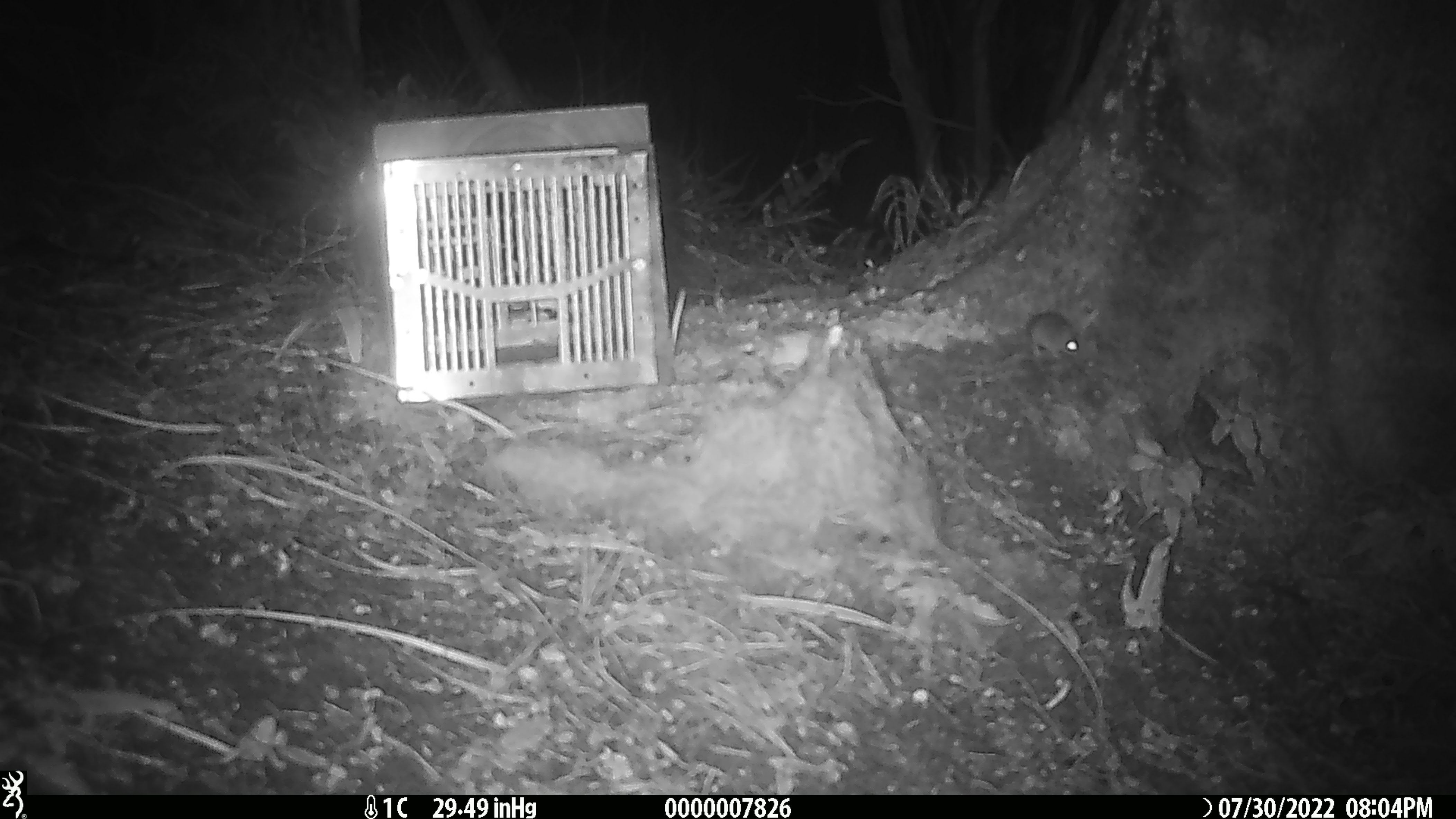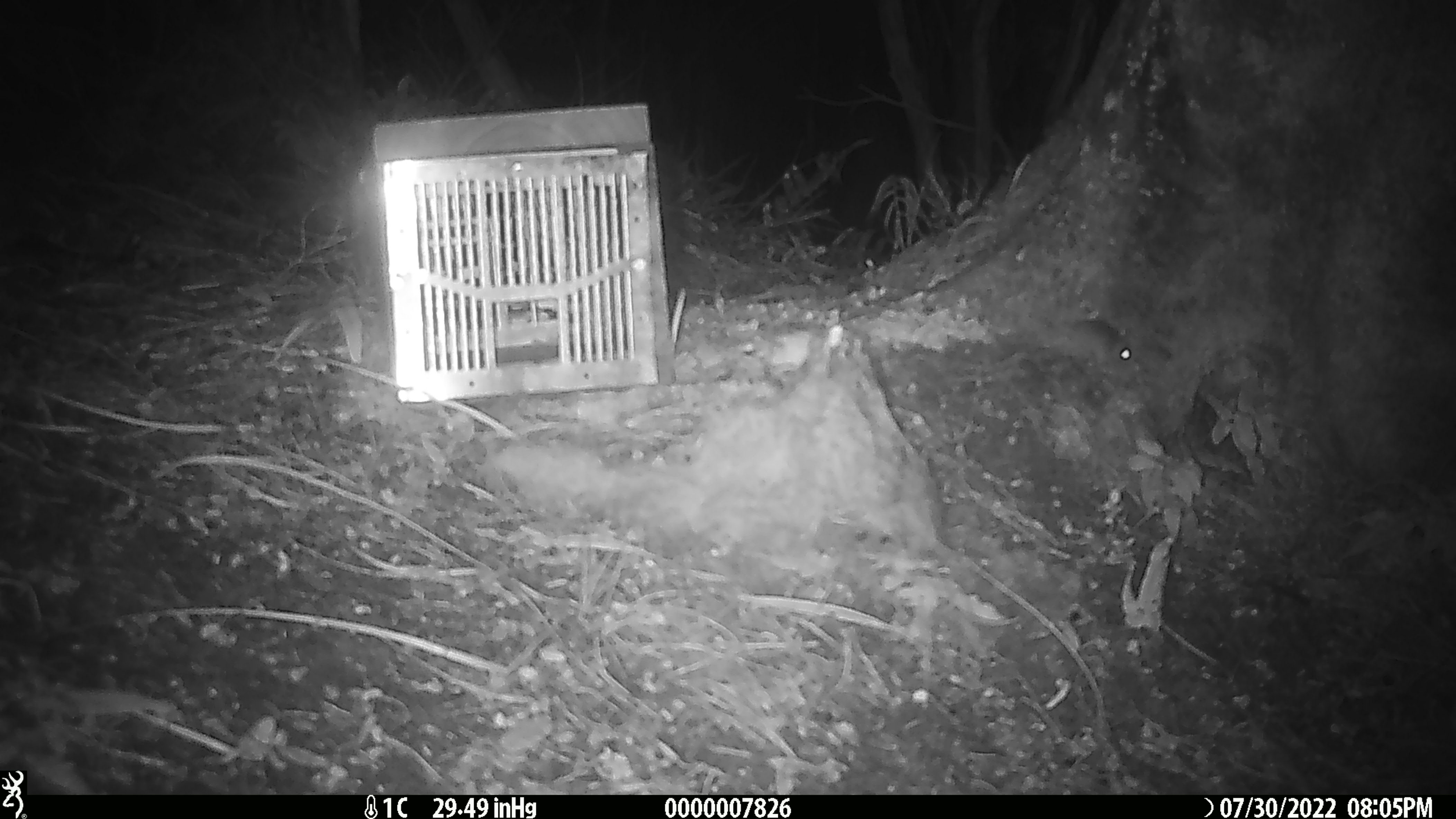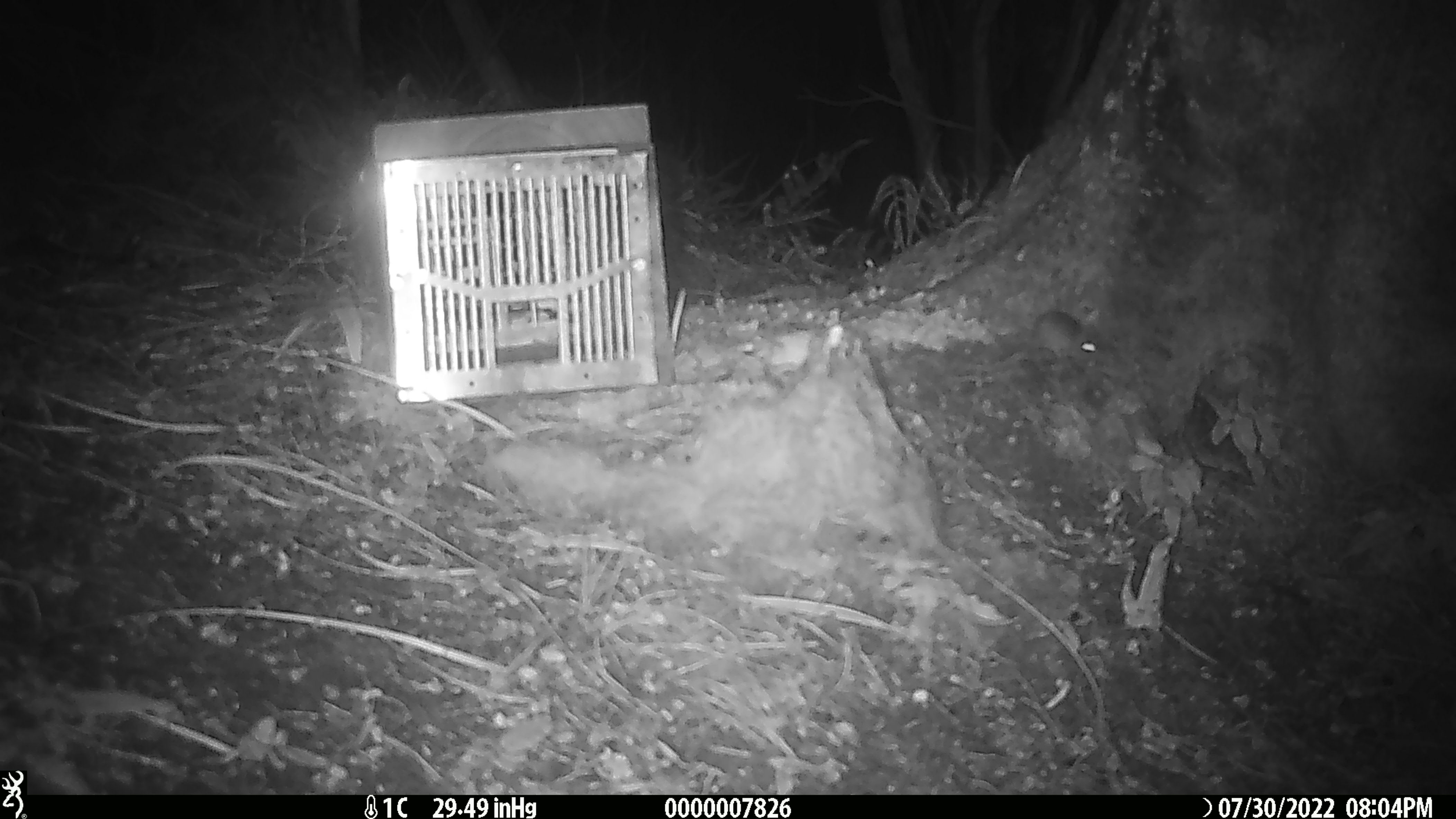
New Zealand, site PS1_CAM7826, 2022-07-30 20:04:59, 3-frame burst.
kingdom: Animalia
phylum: Chordata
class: Mammalia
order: Rodentia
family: Muridae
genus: Mus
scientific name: Mus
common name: mouse